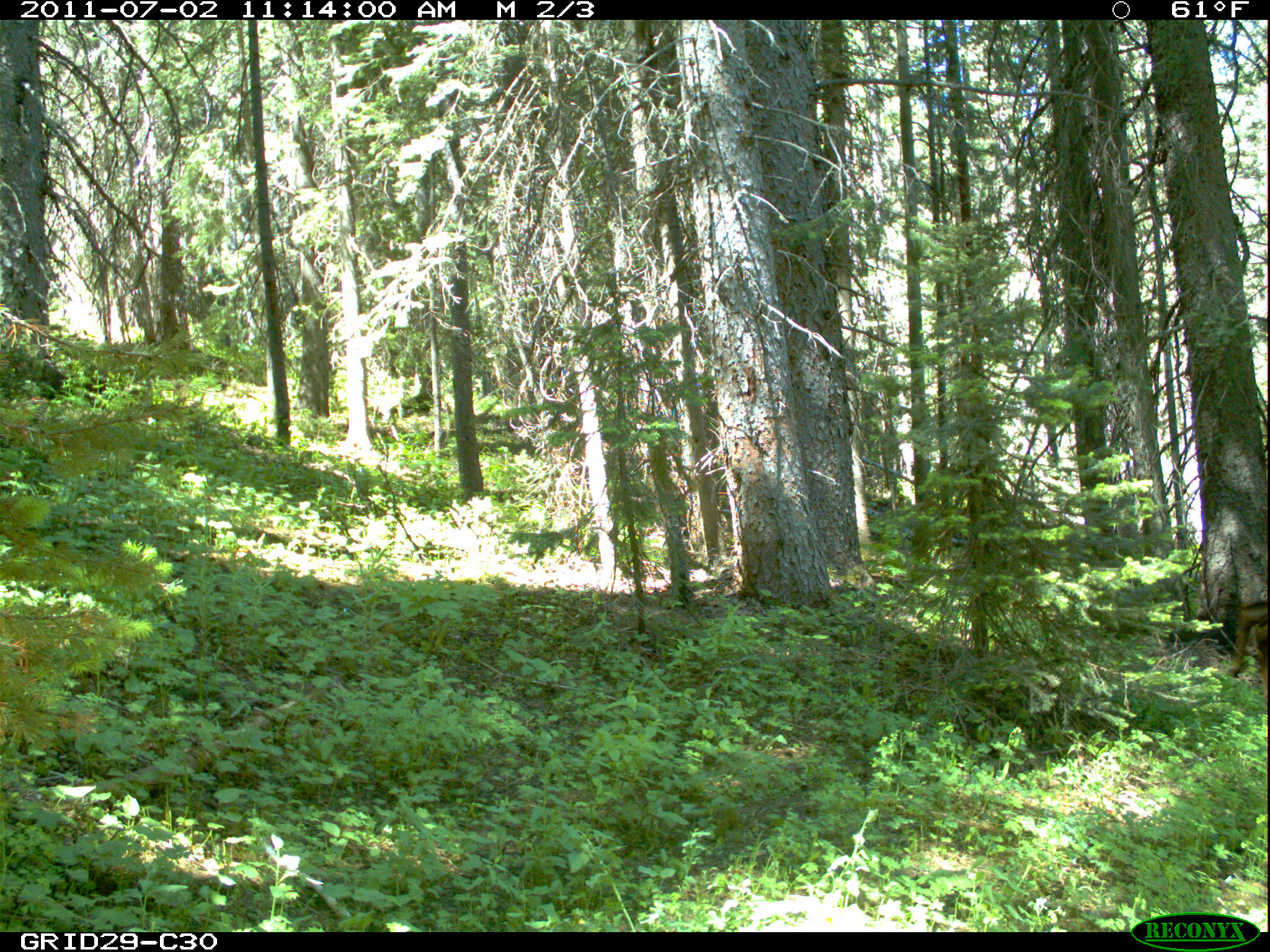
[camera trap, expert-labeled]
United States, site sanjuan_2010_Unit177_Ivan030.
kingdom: Animalia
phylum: Chordata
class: Mammalia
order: Artiodactyla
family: Cervidae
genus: Cervus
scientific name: Cervus elaphus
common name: red deer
Cervus elaphus (red deer).